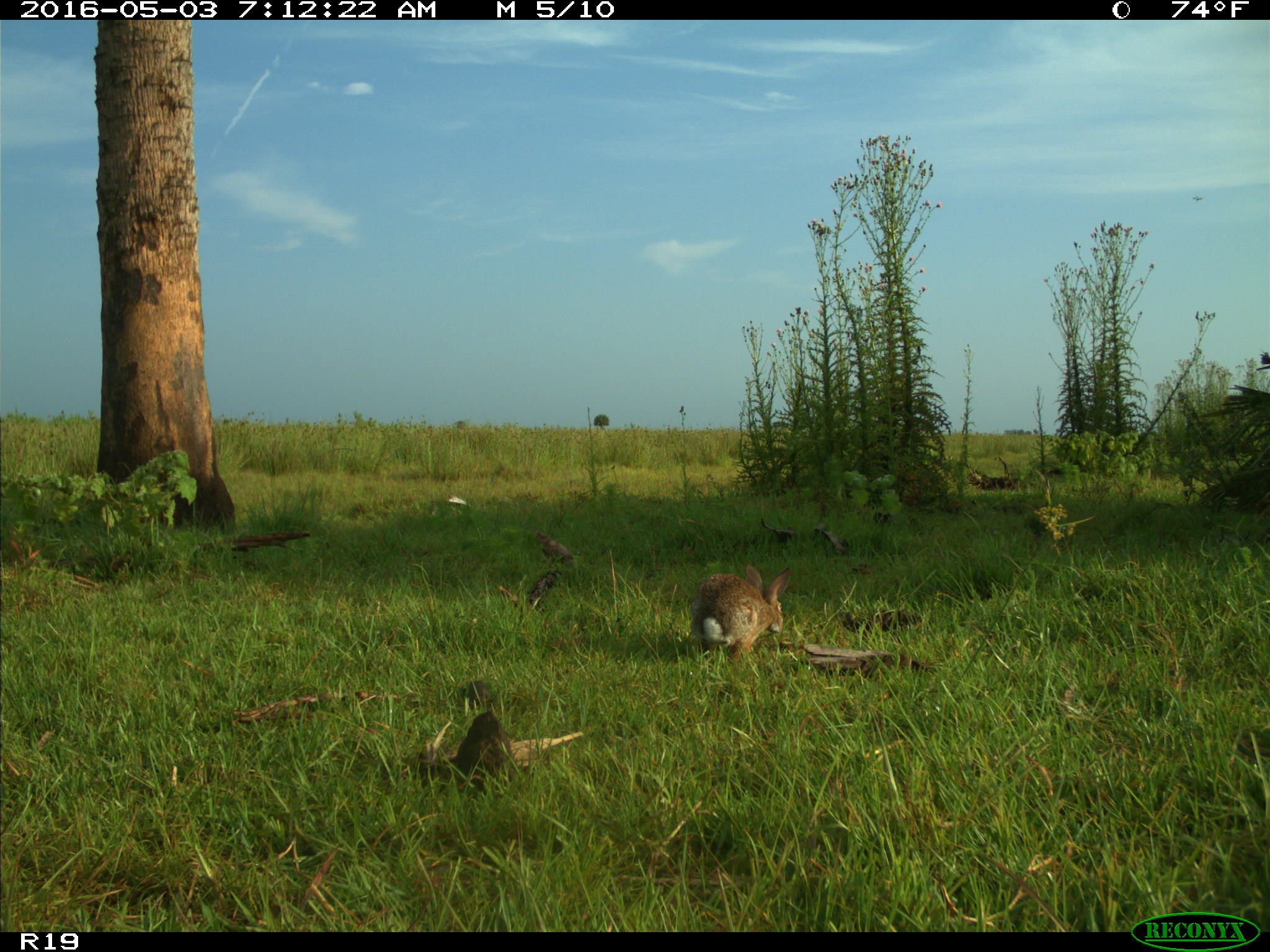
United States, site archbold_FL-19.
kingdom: Animalia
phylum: Chordata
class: Mammalia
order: Lagomorpha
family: Leporidae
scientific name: Leporidae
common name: rabbits and hares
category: unidentified rabbit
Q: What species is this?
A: Unidentified rabbit (rabbits and hares) (Leporidae).